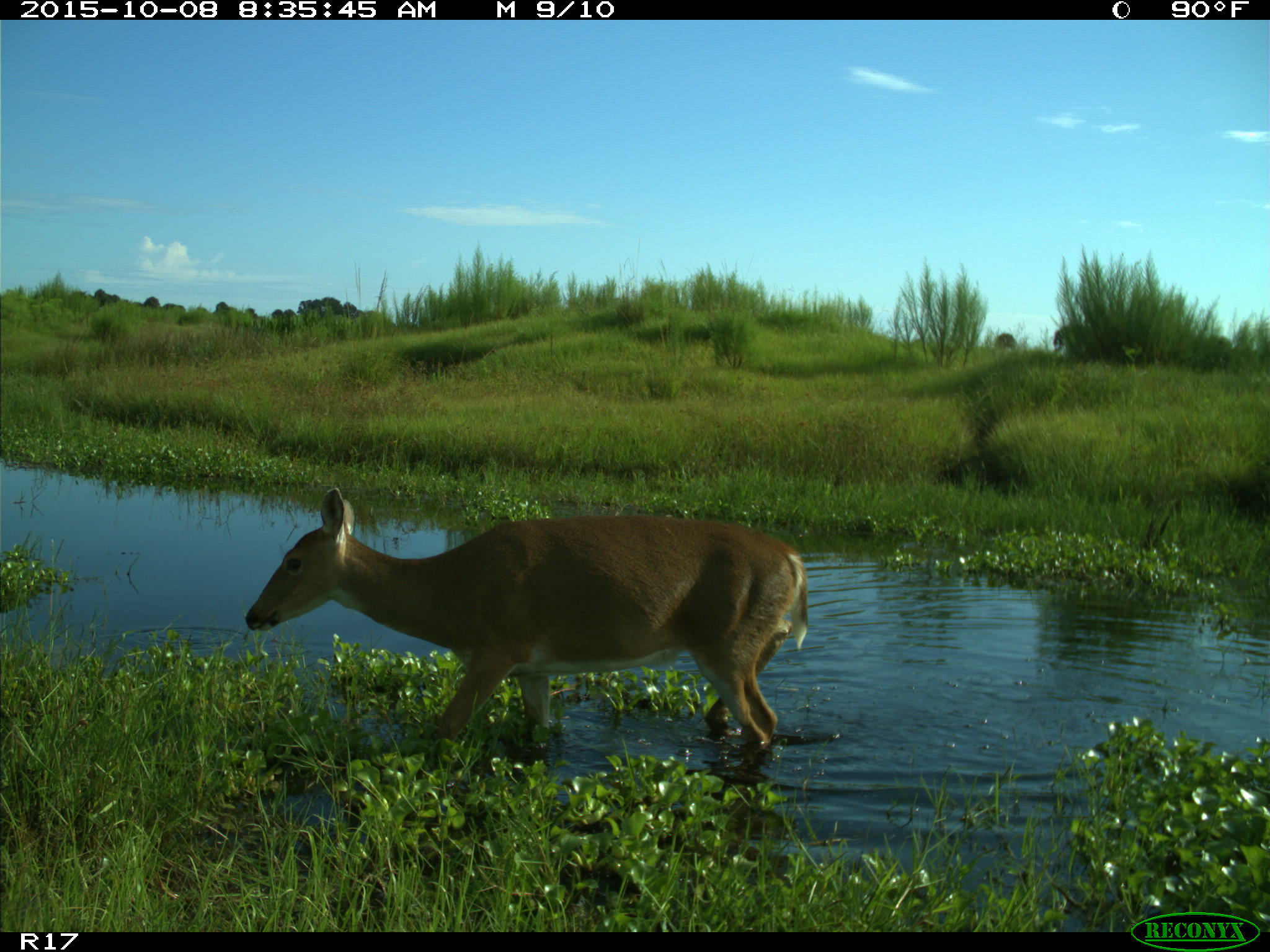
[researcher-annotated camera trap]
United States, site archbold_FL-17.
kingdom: Animalia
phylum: Chordata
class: Mammalia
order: Artiodactyla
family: Cervidae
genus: Odocoileus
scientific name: Odocoileus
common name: deer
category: unidentified deer